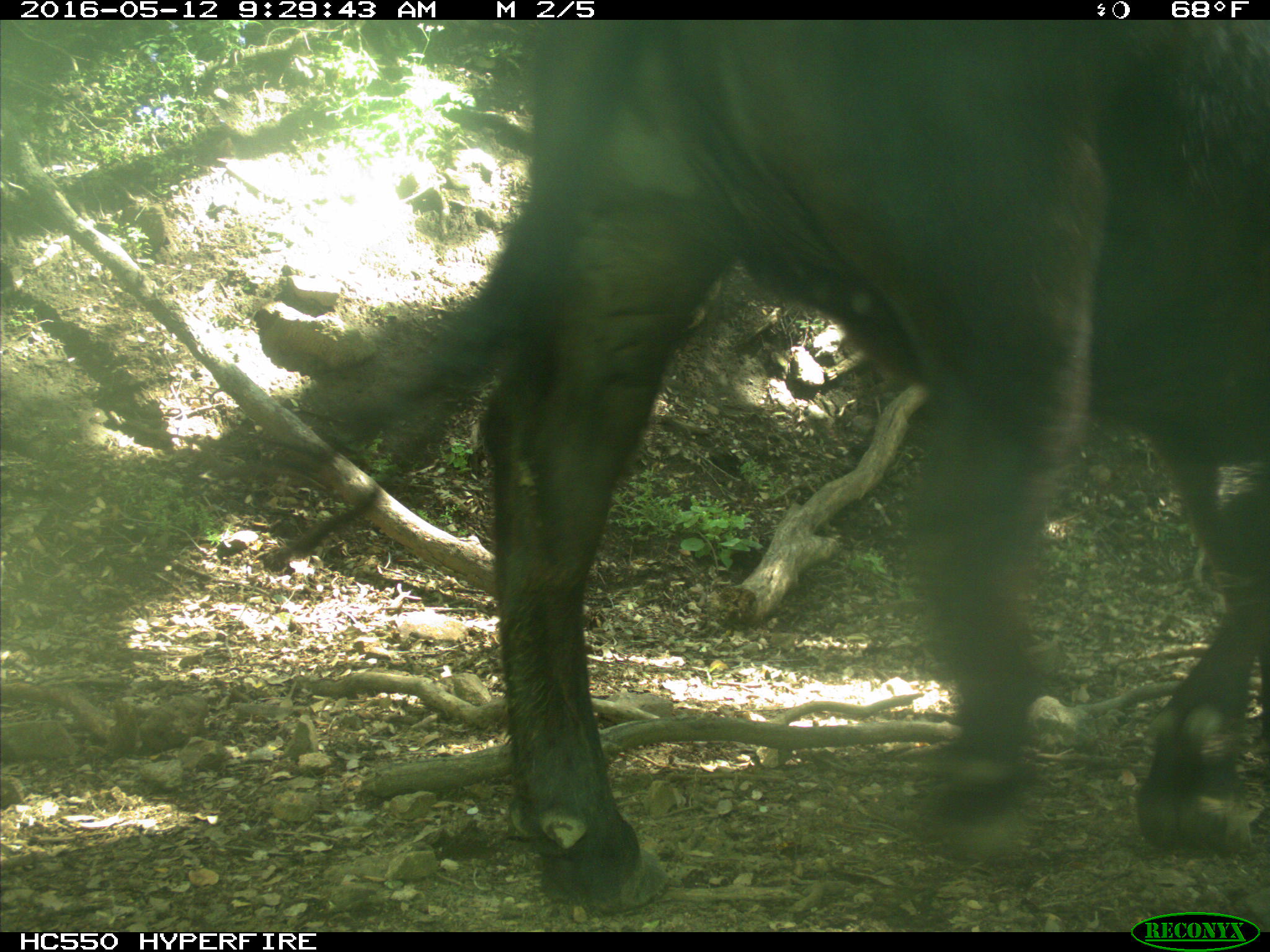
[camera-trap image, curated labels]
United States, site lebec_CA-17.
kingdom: Animalia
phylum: Chordata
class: Mammalia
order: Artiodactyla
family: Bovidae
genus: Bos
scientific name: Bos taurus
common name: domestic cow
Bos taurus (domestic cow).